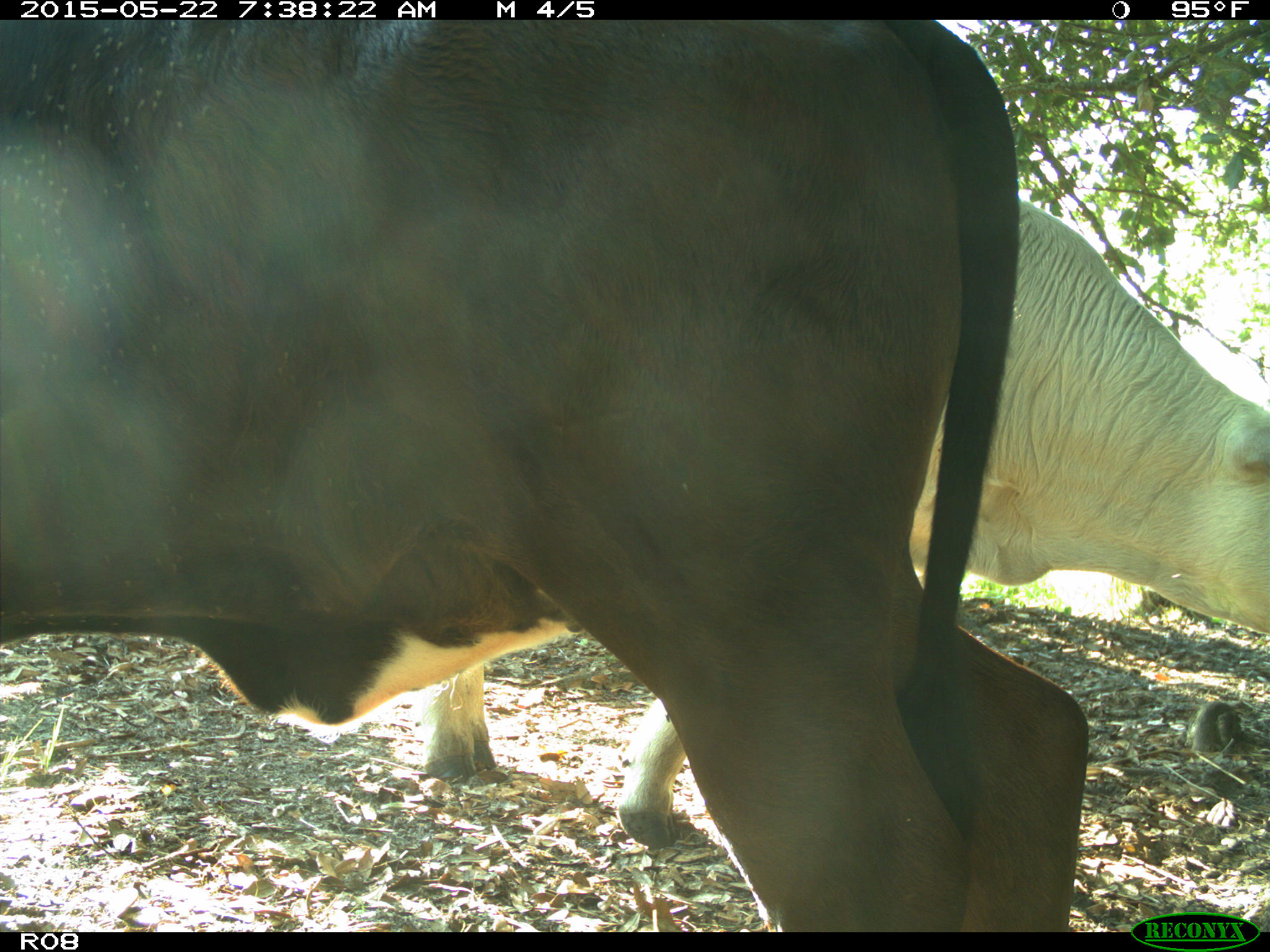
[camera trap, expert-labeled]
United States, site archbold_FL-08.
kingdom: Animalia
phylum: Chordata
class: Mammalia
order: Artiodactyla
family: Bovidae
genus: Bos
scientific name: Bos taurus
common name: domestic cow